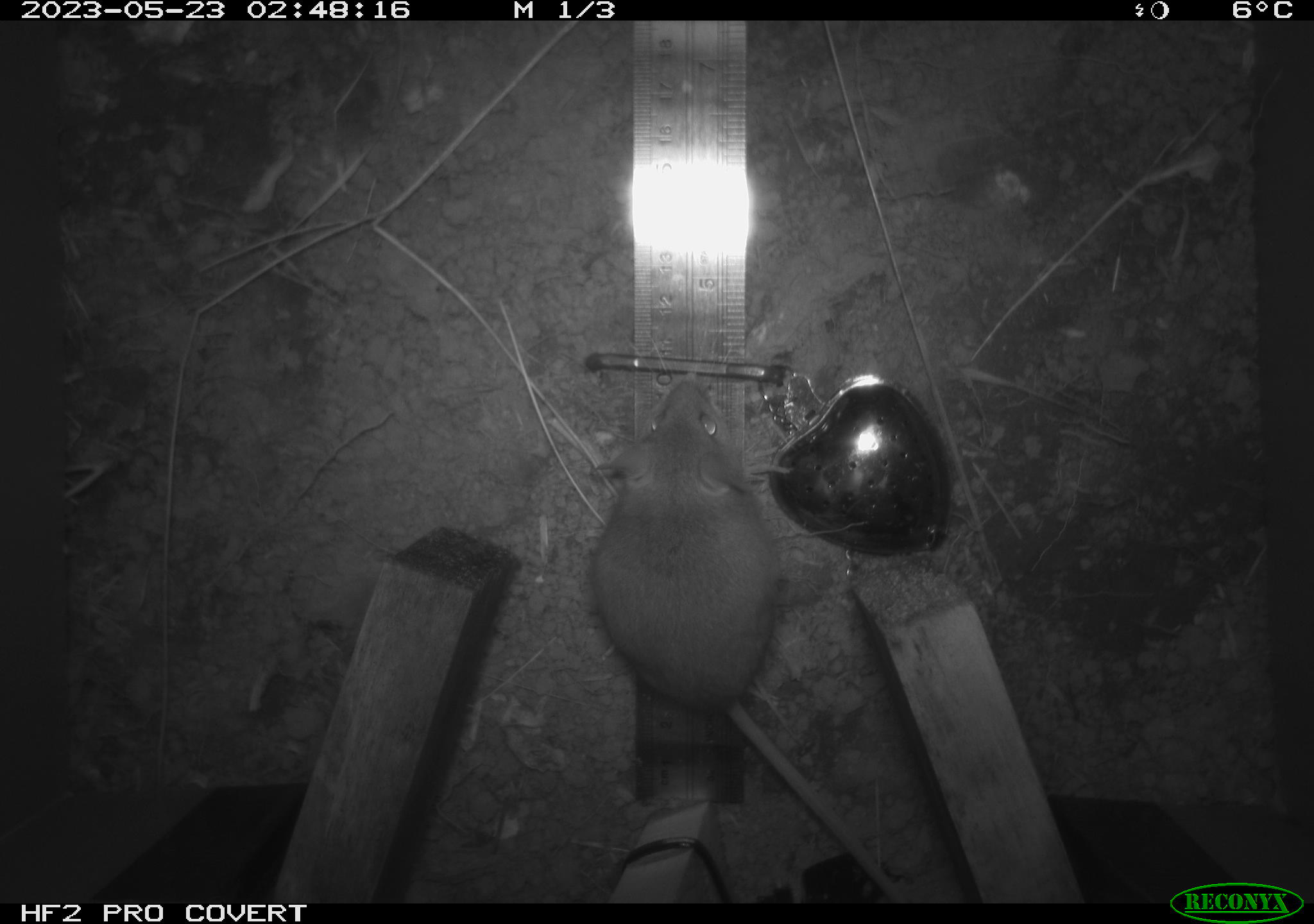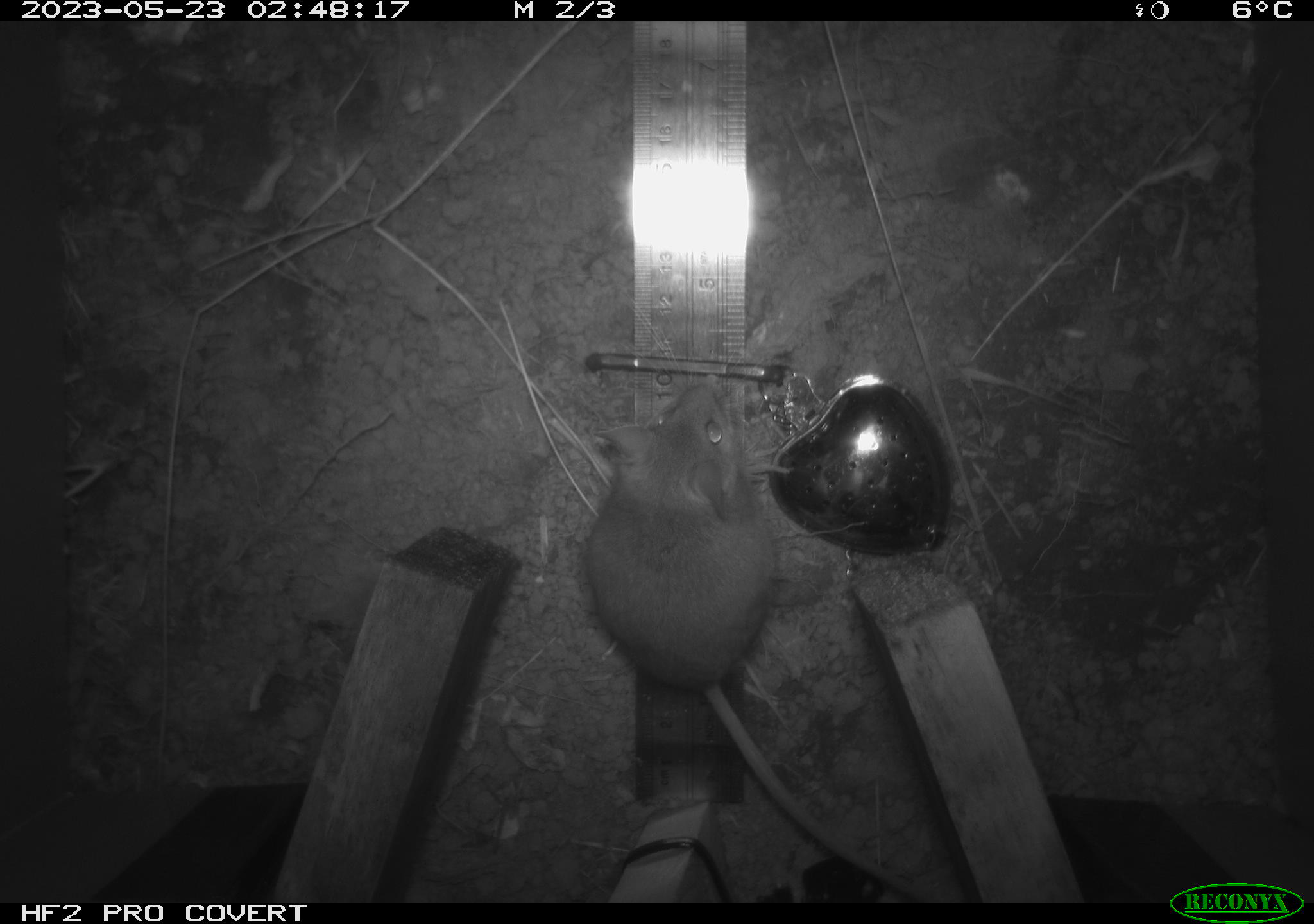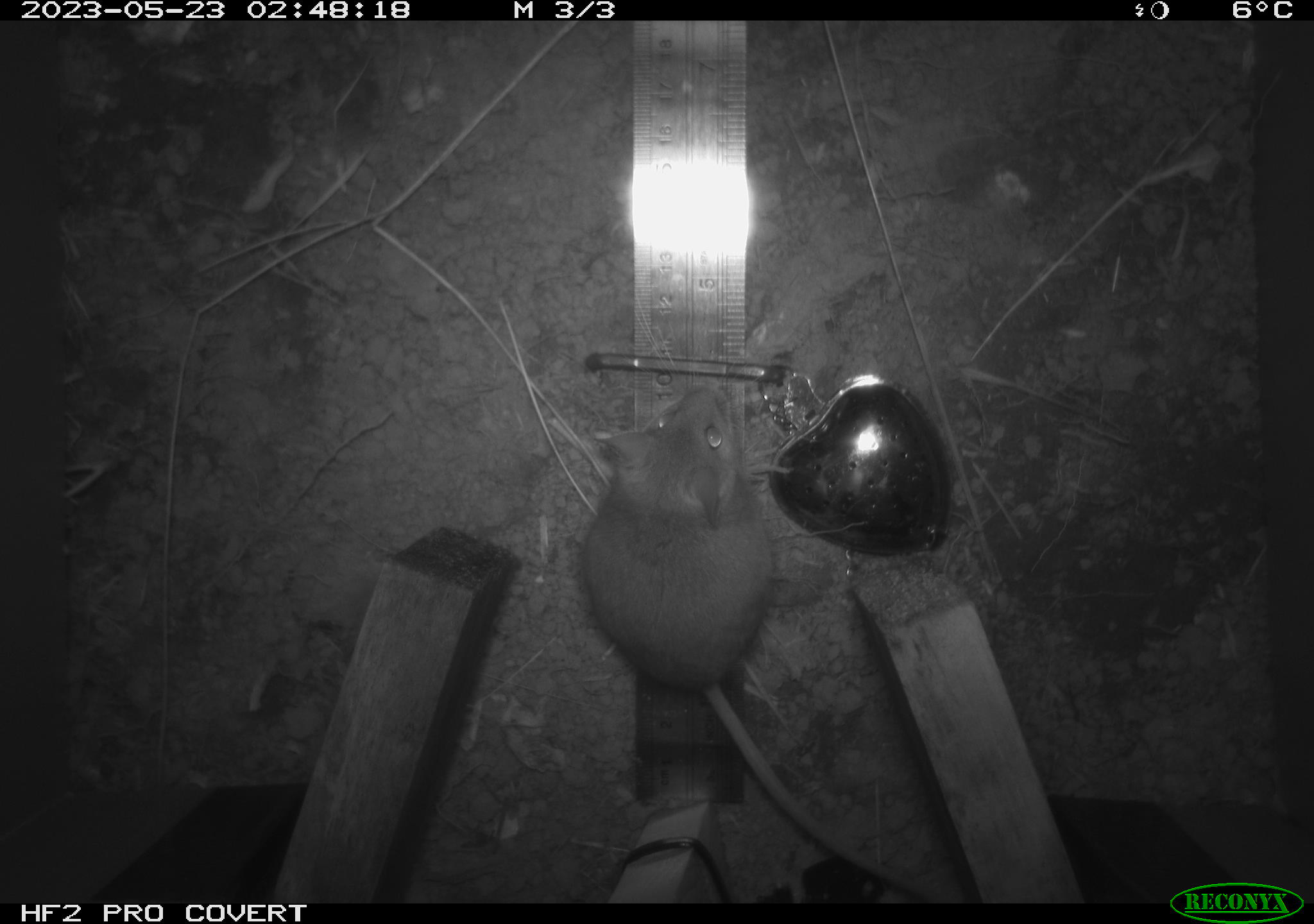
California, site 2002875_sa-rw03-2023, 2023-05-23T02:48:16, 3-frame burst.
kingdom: Animalia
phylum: Chordata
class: Mammalia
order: Rodentia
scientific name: Rodentia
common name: mouse species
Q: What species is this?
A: Mouse species (Rodentia).